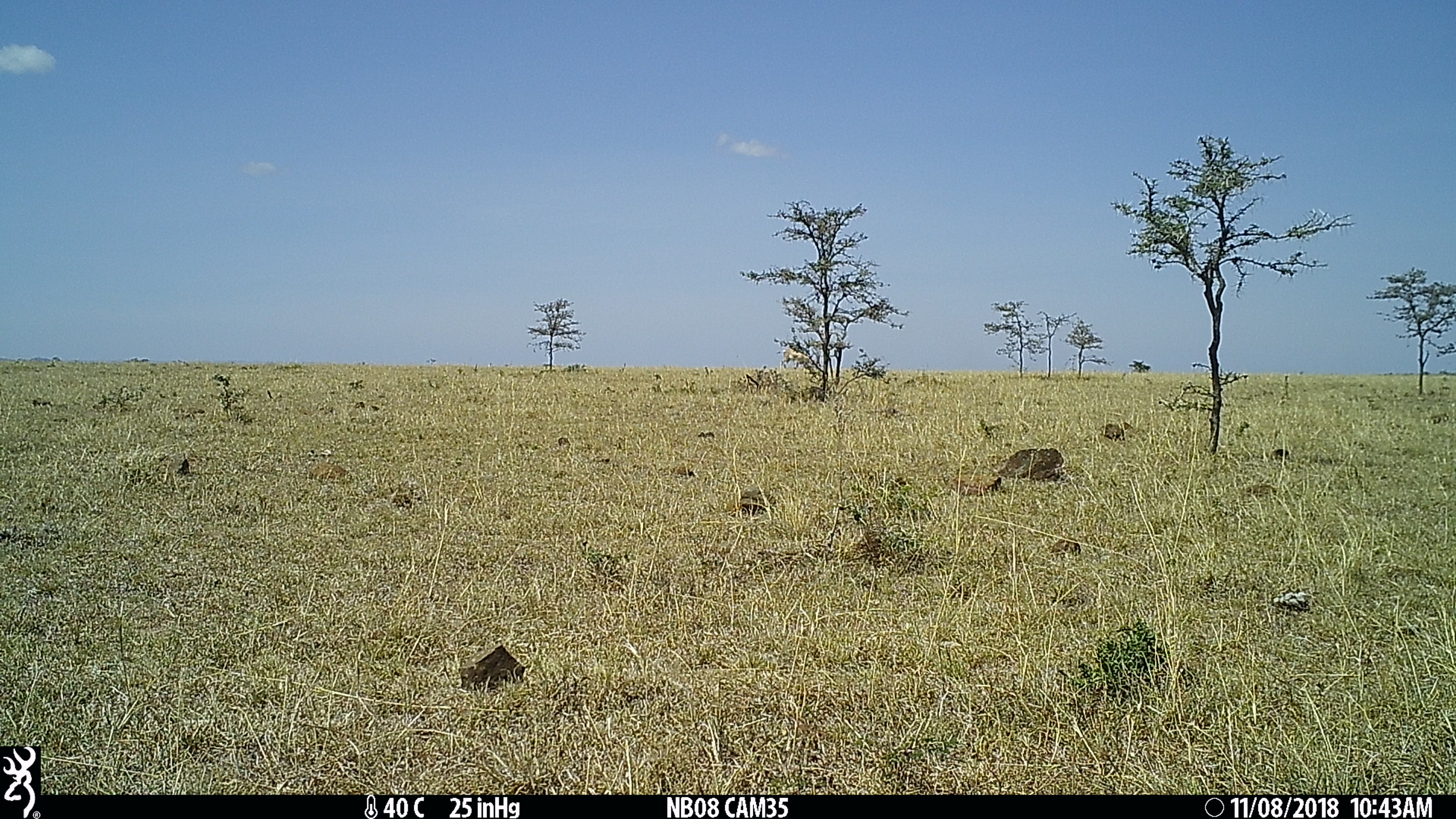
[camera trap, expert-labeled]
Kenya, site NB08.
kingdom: Animalia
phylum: Chordata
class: Mammalia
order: Artiodactyla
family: Bovidae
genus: Nanger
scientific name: Nanger granti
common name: grant's gazelle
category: gazelle grants